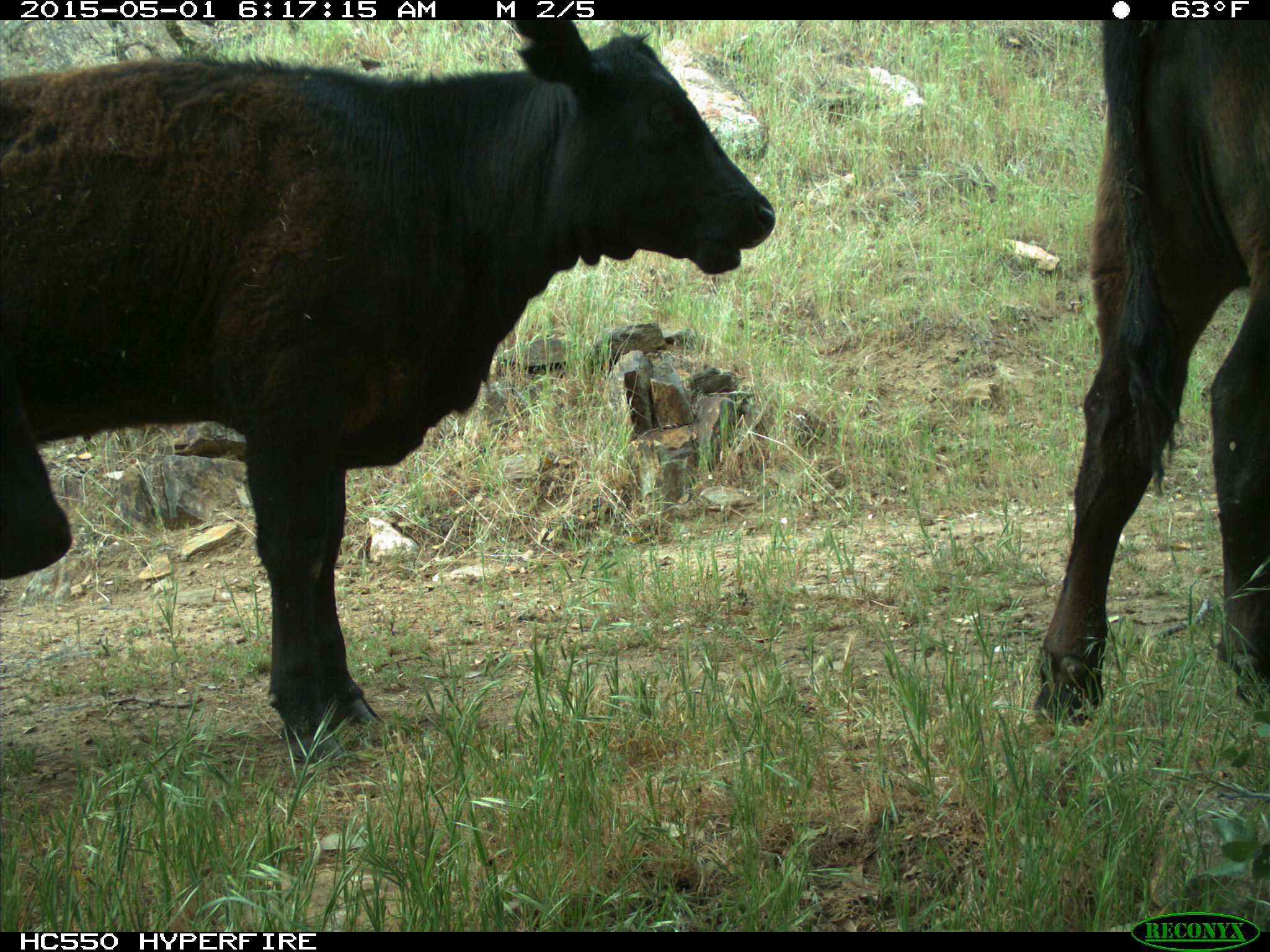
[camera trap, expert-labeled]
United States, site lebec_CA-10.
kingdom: Animalia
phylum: Chordata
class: Mammalia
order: Artiodactyla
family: Bovidae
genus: Bos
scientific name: Bos taurus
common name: domestic cow